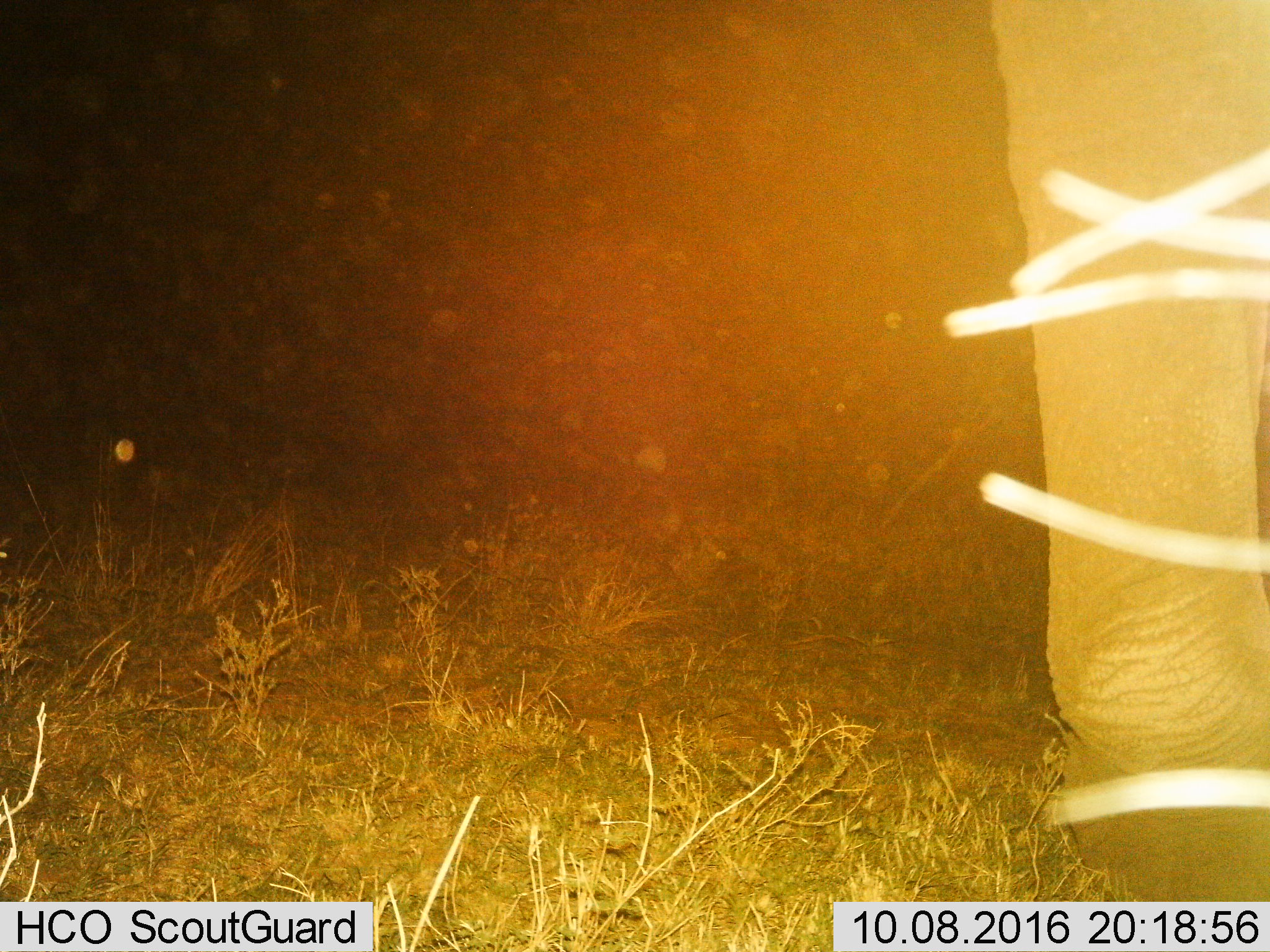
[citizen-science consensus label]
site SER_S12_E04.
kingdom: Animalia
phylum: Chordata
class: Mammalia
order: Proboscidea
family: Elephantidae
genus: Loxodonta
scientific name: Loxodonta africana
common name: african bush elephant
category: elephant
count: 1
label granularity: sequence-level